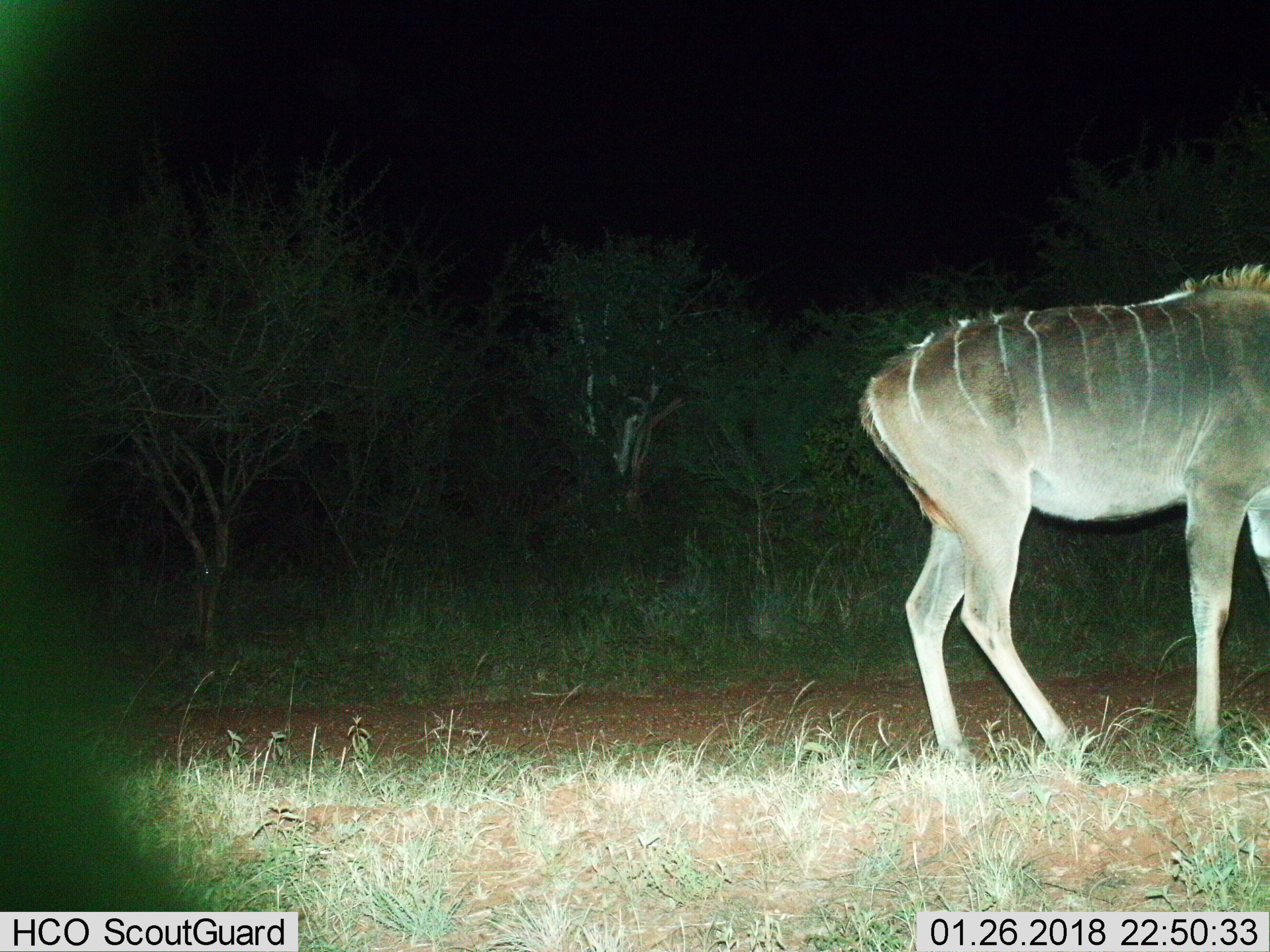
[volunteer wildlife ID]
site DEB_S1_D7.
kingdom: Animalia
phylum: Chordata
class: Mammalia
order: Artiodactyla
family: Bovidae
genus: Tragelaphus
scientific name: Tragelaphus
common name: kudu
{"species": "kudu (Tragelaphus)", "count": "1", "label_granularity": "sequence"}